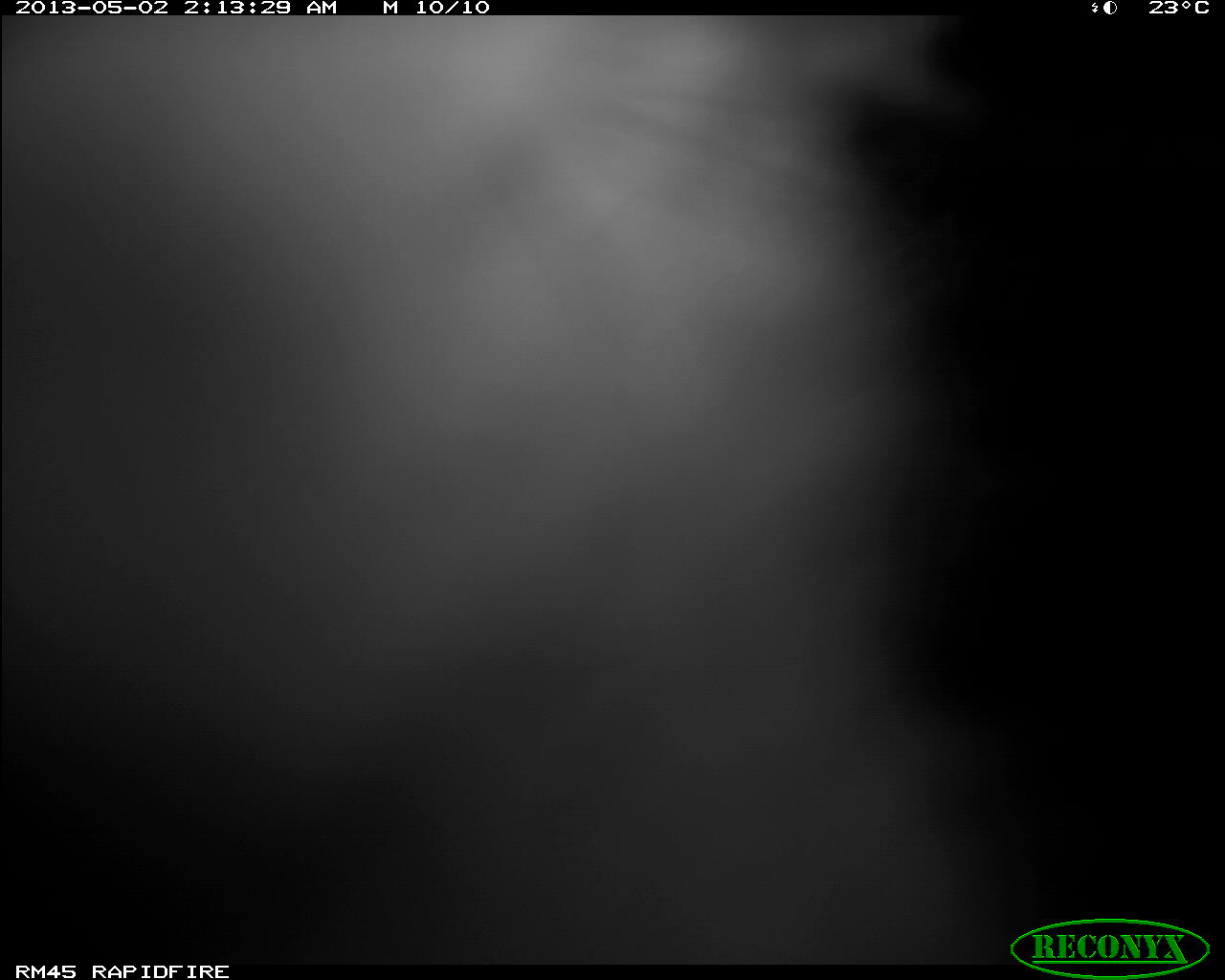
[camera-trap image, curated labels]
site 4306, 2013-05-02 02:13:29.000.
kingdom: Animalia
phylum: Chordata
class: Mammalia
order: Didelphimorphia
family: Didelphidae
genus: Didelphis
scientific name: Didelphis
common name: american opossums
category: didelphis sp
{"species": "didelphis sp (american opossums) (Didelphis)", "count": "1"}